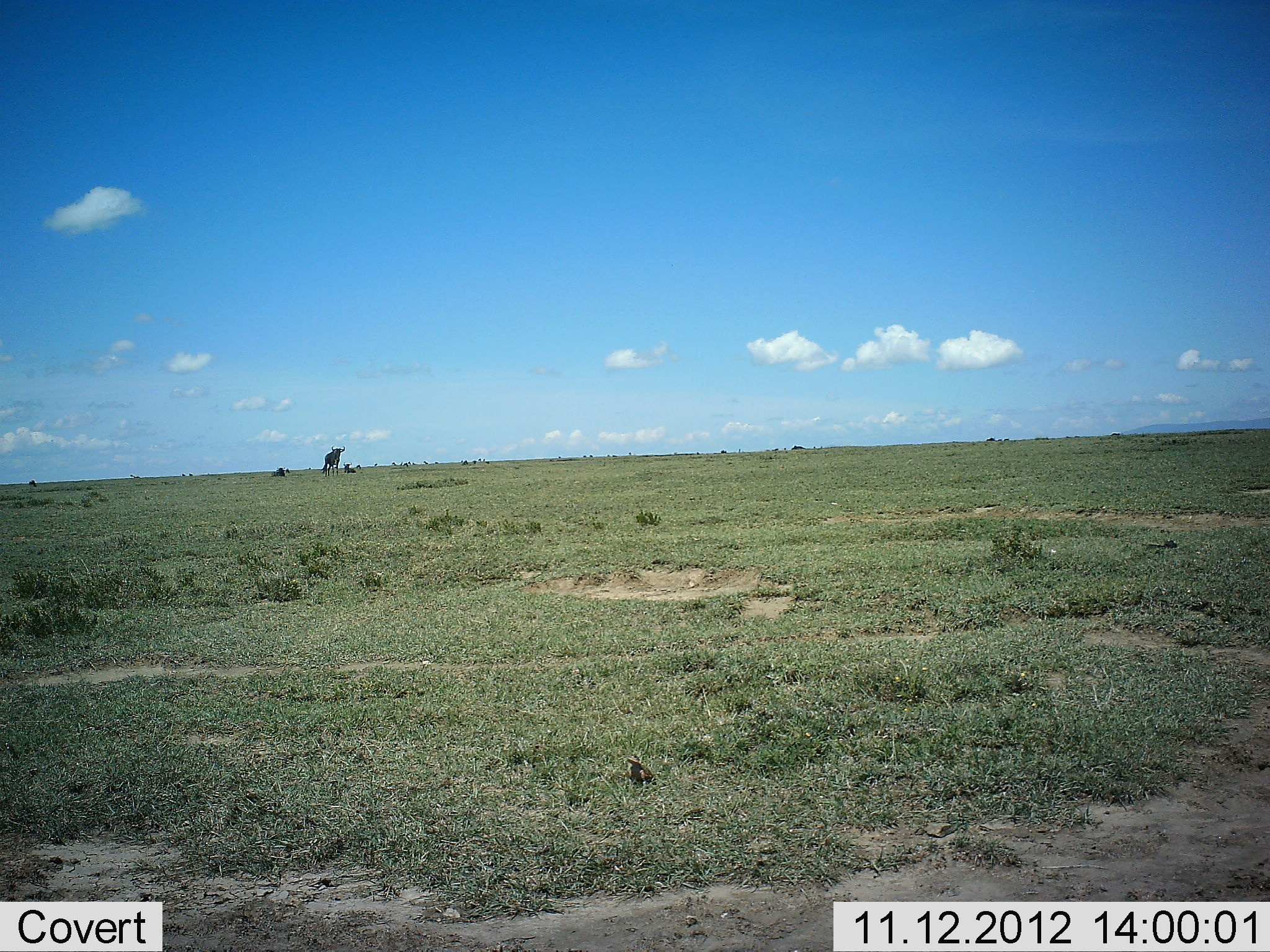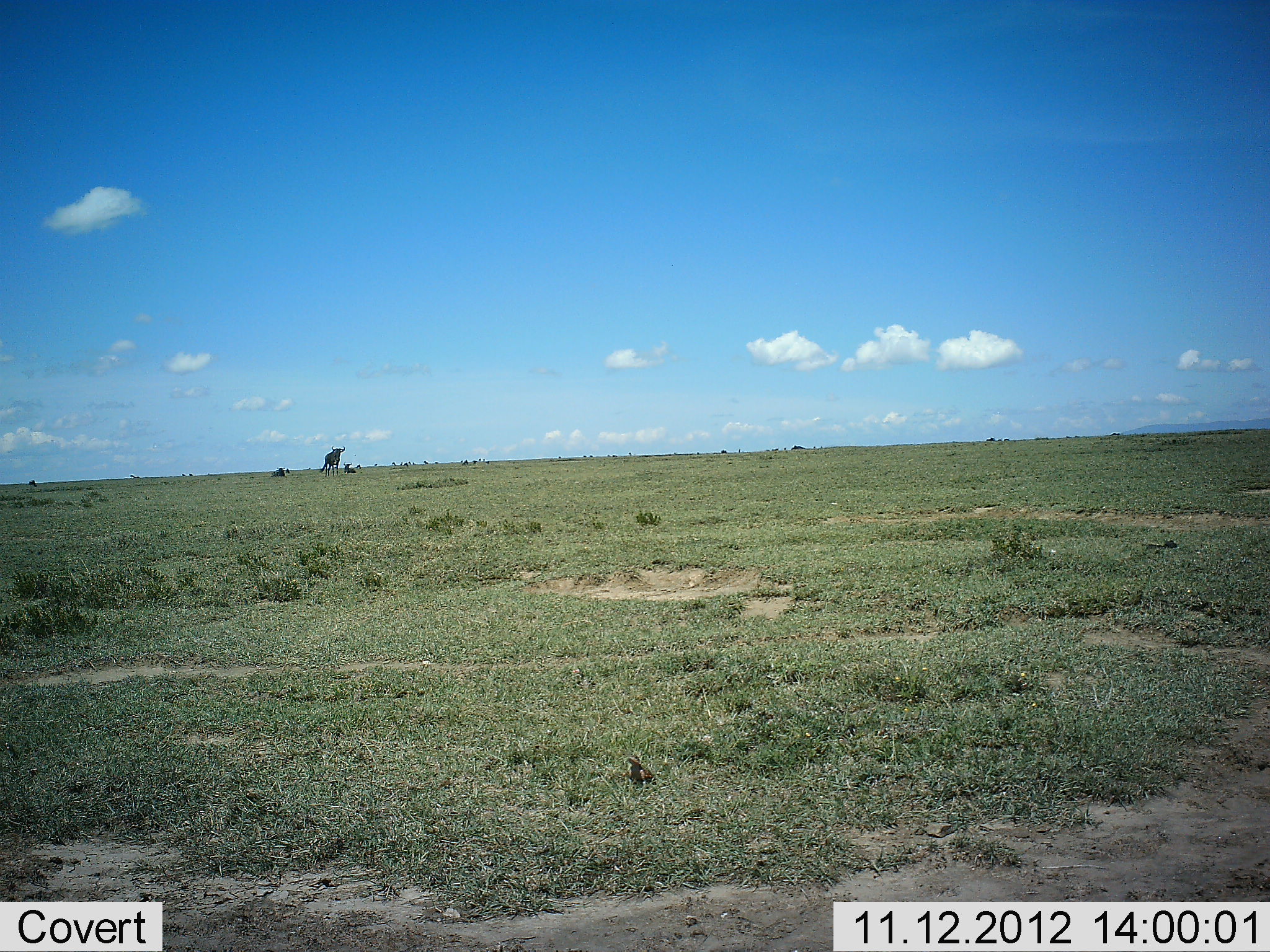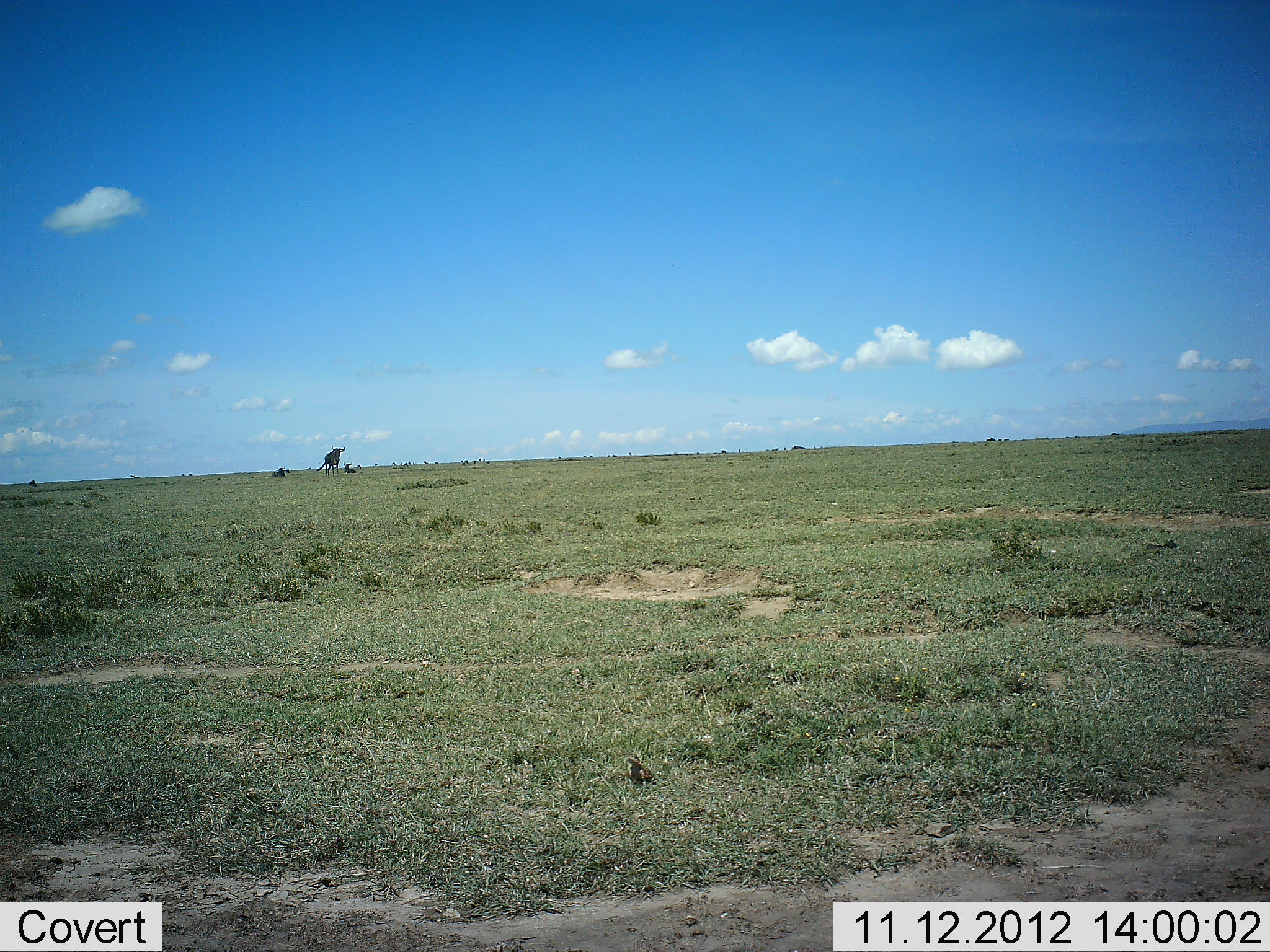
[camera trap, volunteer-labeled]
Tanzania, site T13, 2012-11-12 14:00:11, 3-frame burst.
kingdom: Animalia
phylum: Chordata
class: Mammalia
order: Artiodactyla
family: Bovidae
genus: Connochaetes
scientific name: Connochaetes taurinus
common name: blue wildebeest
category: wildebeest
Wildebeest (blue wildebeest) (Connochaetes taurinus), count 3. Behavior (volunteer vote fractions): standing 91%, resting 55%, moving 0%, interacting 0%. Young present (vote fraction): 0%. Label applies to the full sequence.